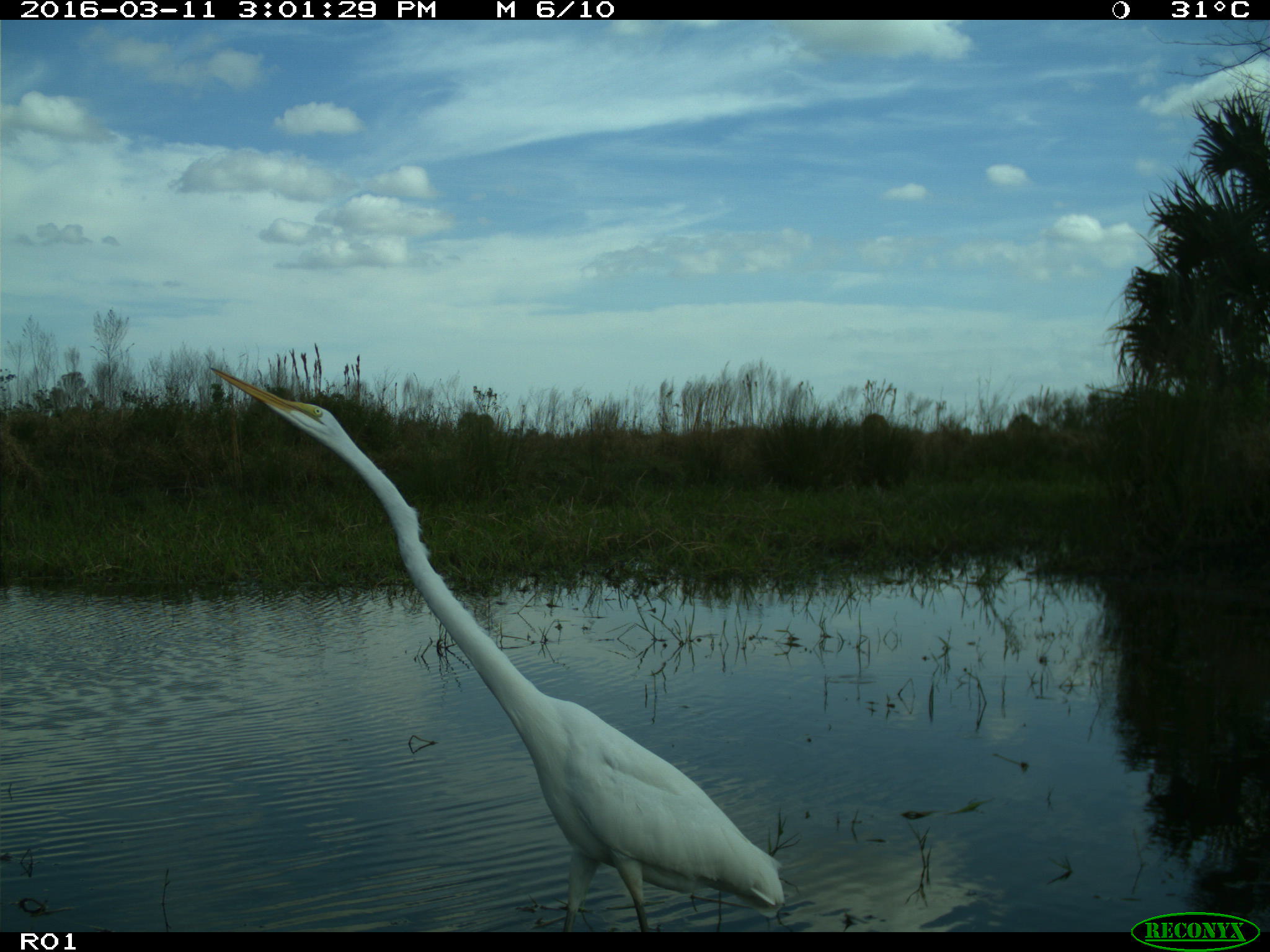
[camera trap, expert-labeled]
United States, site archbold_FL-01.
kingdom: Animalia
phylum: Chordata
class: Aves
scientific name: Aves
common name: birds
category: unidentified bird